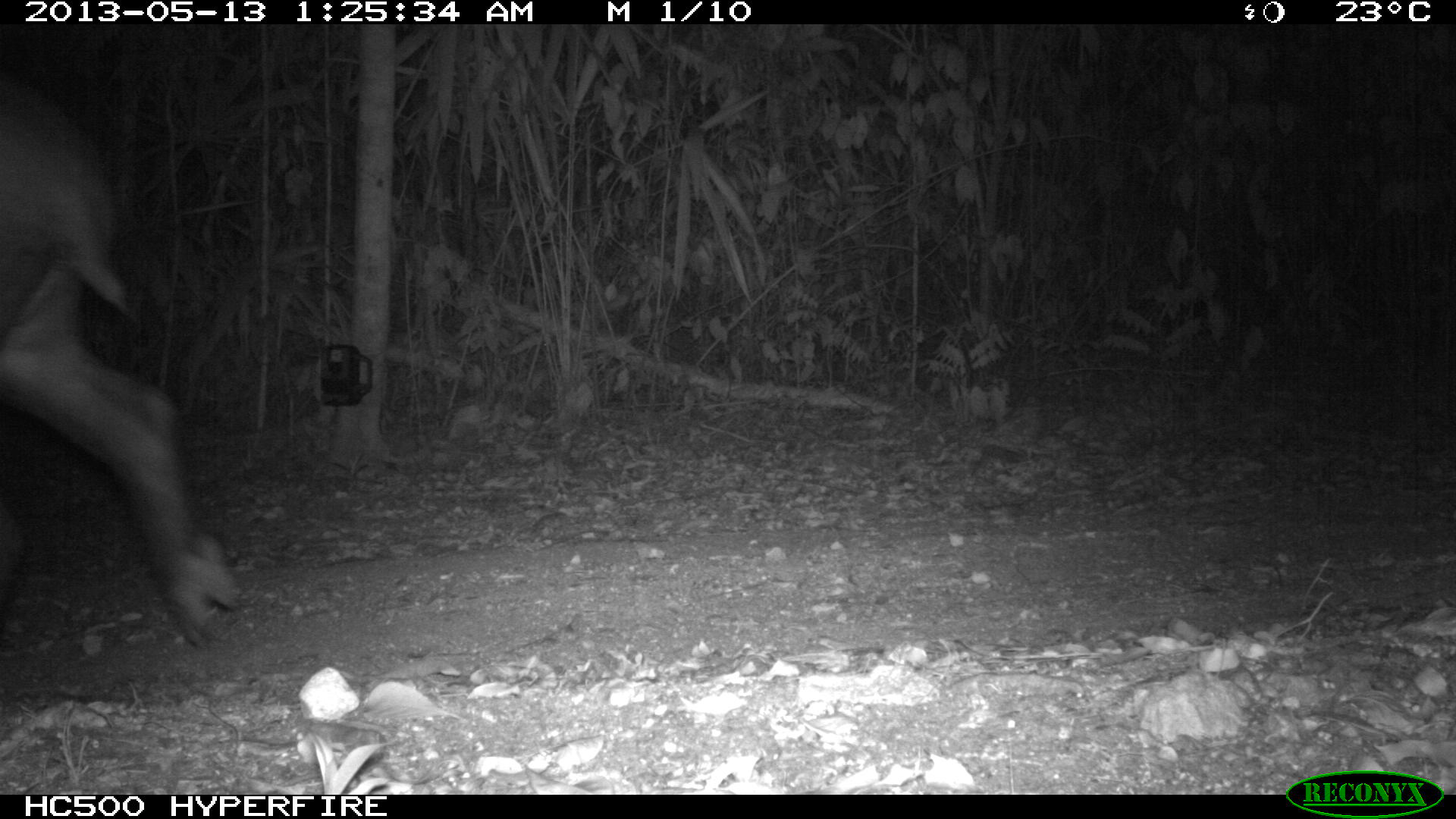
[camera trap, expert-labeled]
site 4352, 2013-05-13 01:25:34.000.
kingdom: Animalia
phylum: Chordata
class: Mammalia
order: Perissodactyla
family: Tapiridae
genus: Tapirus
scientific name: Tapirus bairdii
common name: baird's tapir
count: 2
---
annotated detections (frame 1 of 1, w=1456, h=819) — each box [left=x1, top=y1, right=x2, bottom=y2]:
tapirus bairdii: [left=0, top=72, right=245, bottom=651]